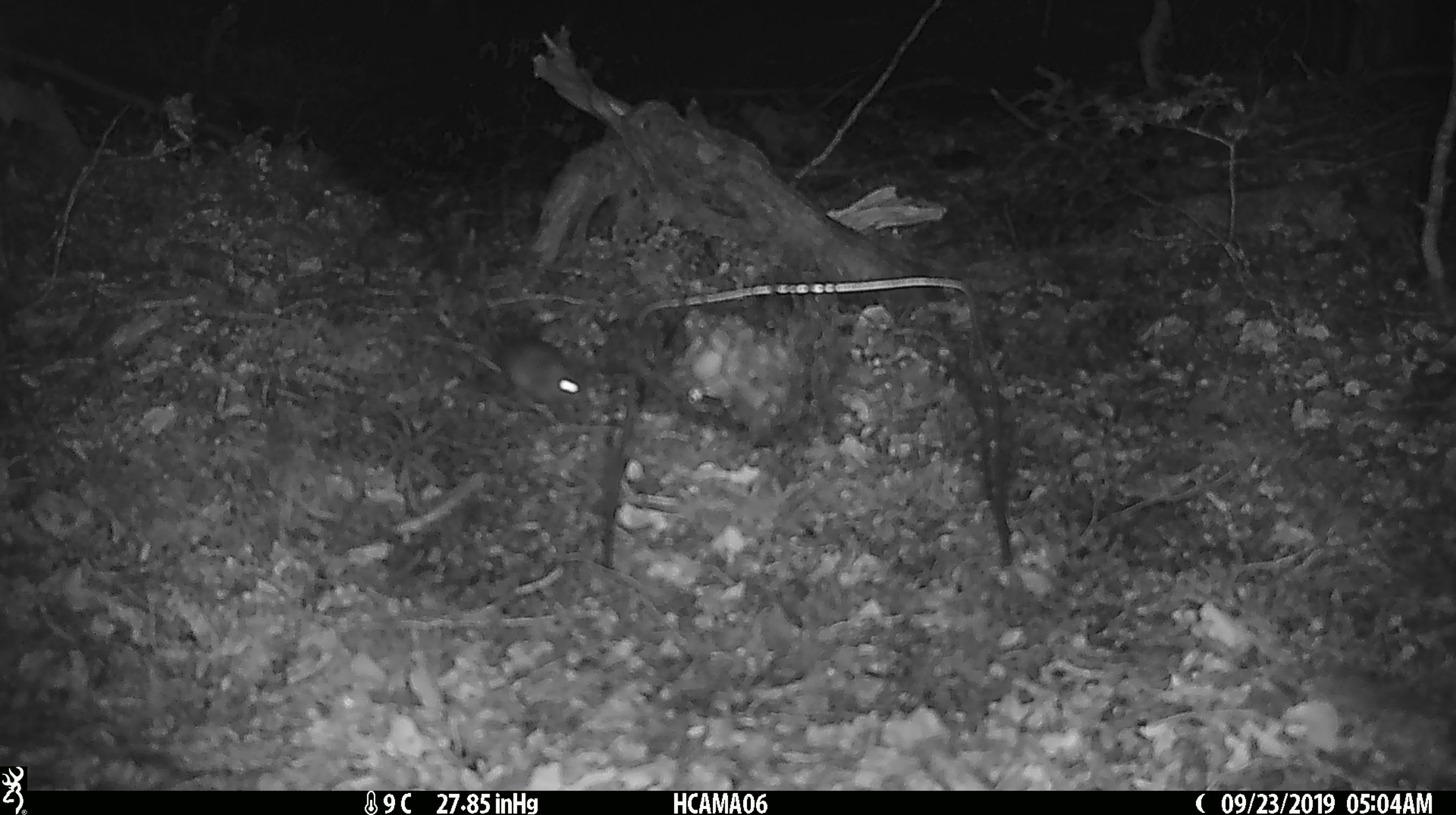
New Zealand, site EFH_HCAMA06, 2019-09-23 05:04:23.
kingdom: Animalia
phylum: Chordata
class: Mammalia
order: Rodentia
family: Muridae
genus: Mus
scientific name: Mus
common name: mouse